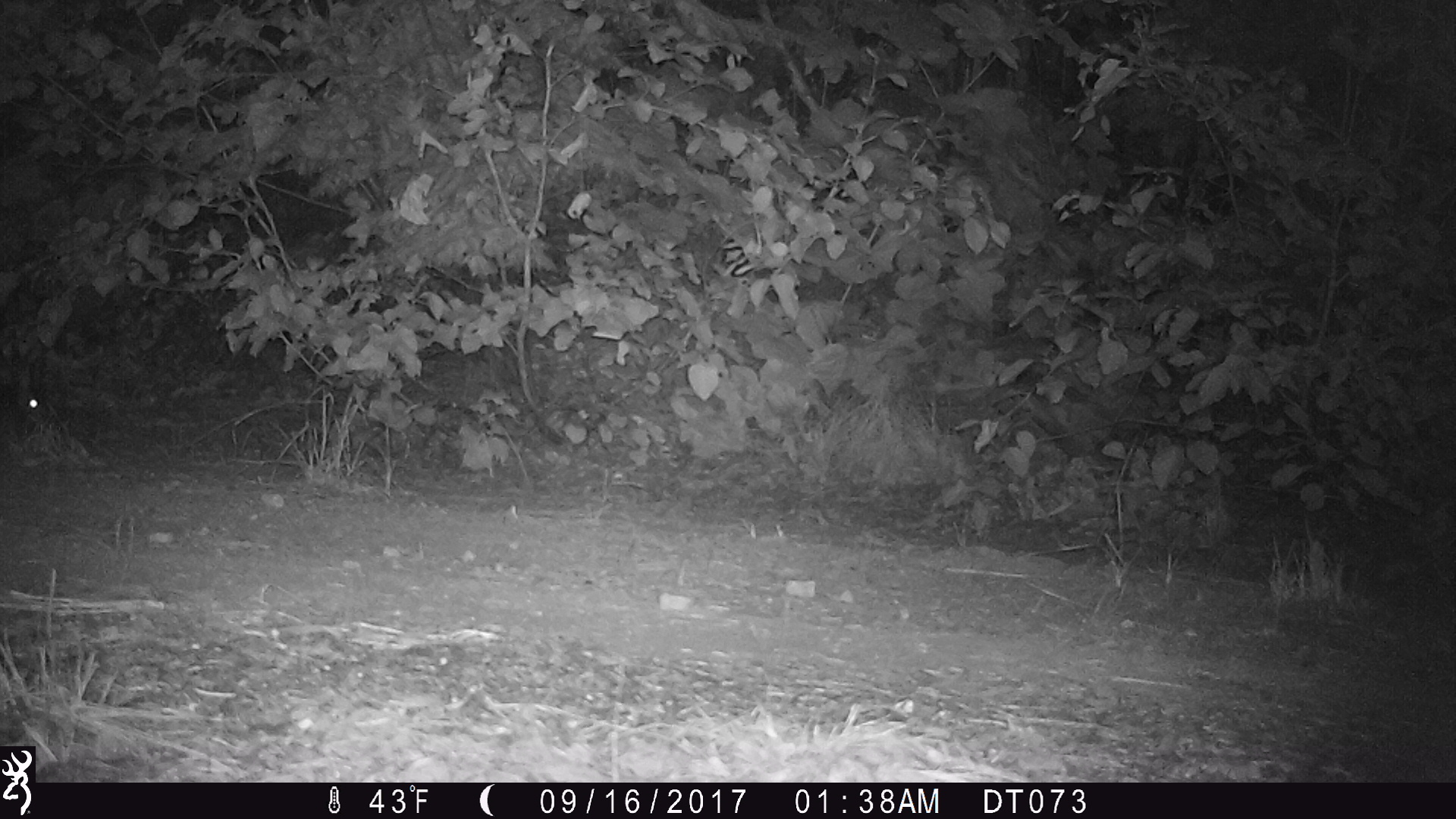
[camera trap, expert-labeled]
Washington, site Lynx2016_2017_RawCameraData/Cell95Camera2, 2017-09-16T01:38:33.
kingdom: Animalia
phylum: Chordata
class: Mammalia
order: Lagomorpha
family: Leporidae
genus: Lepus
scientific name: Lepus americanus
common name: snowshoe hare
Lepus americanus (snowshoe hare). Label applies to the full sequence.